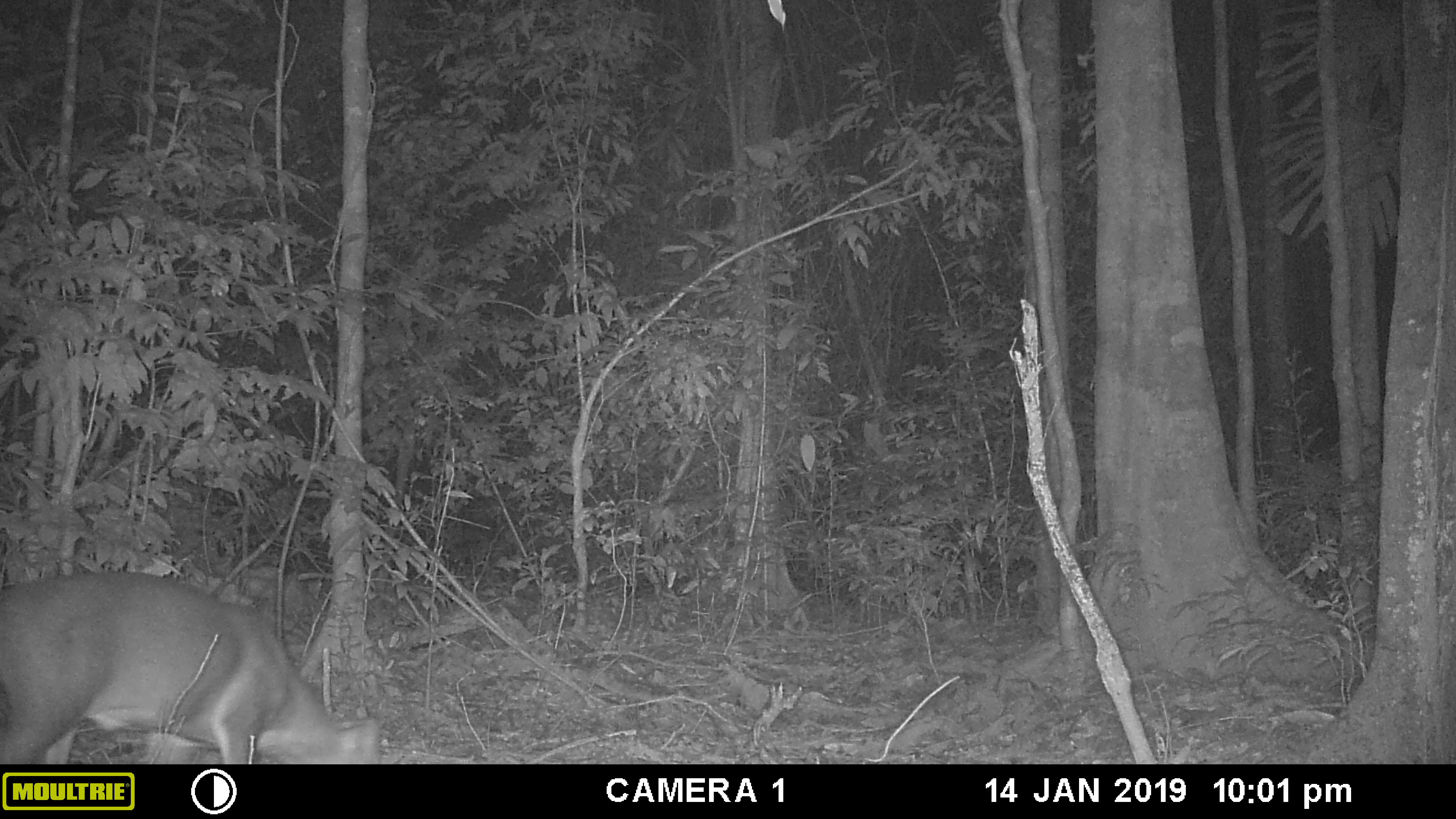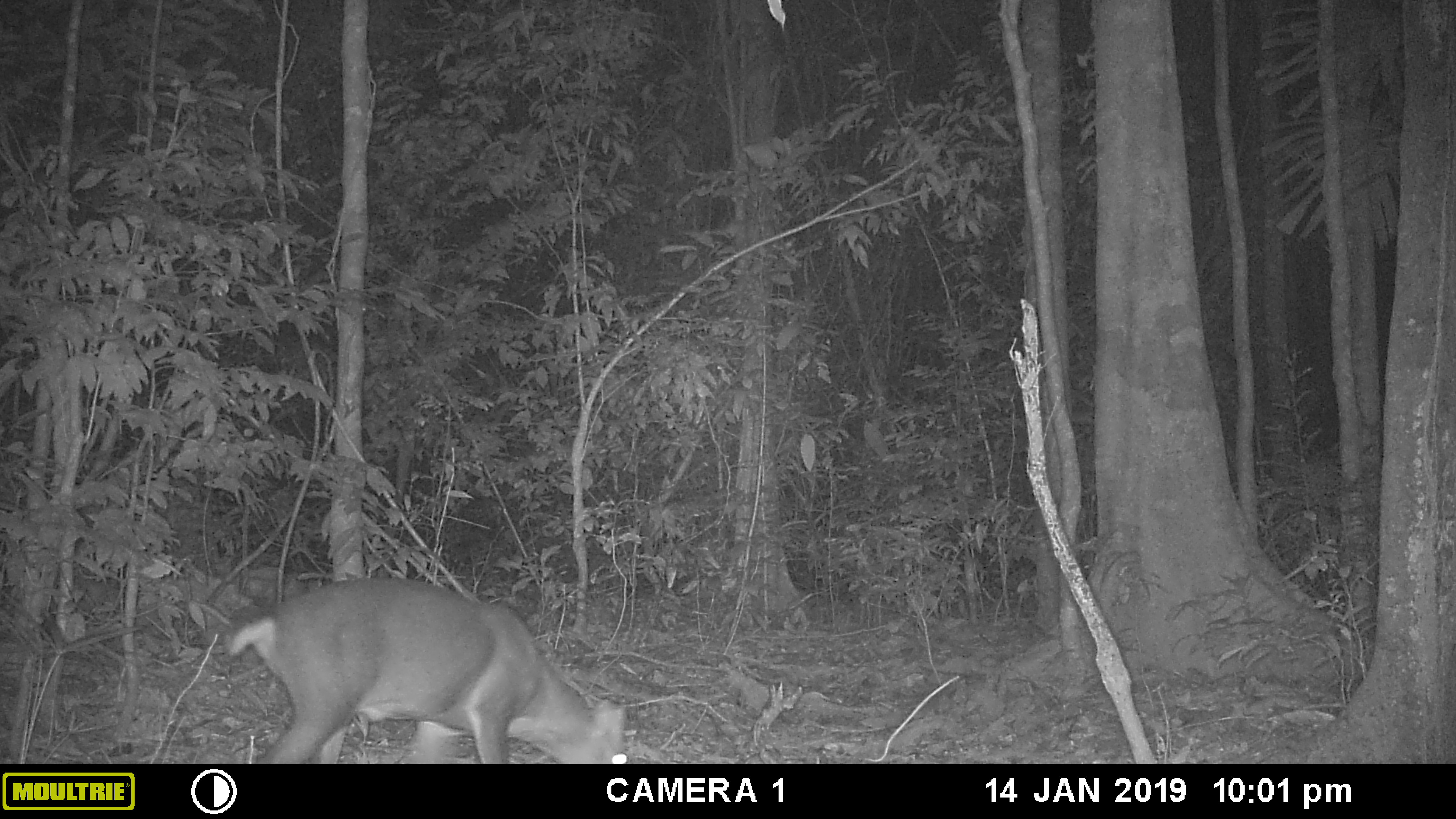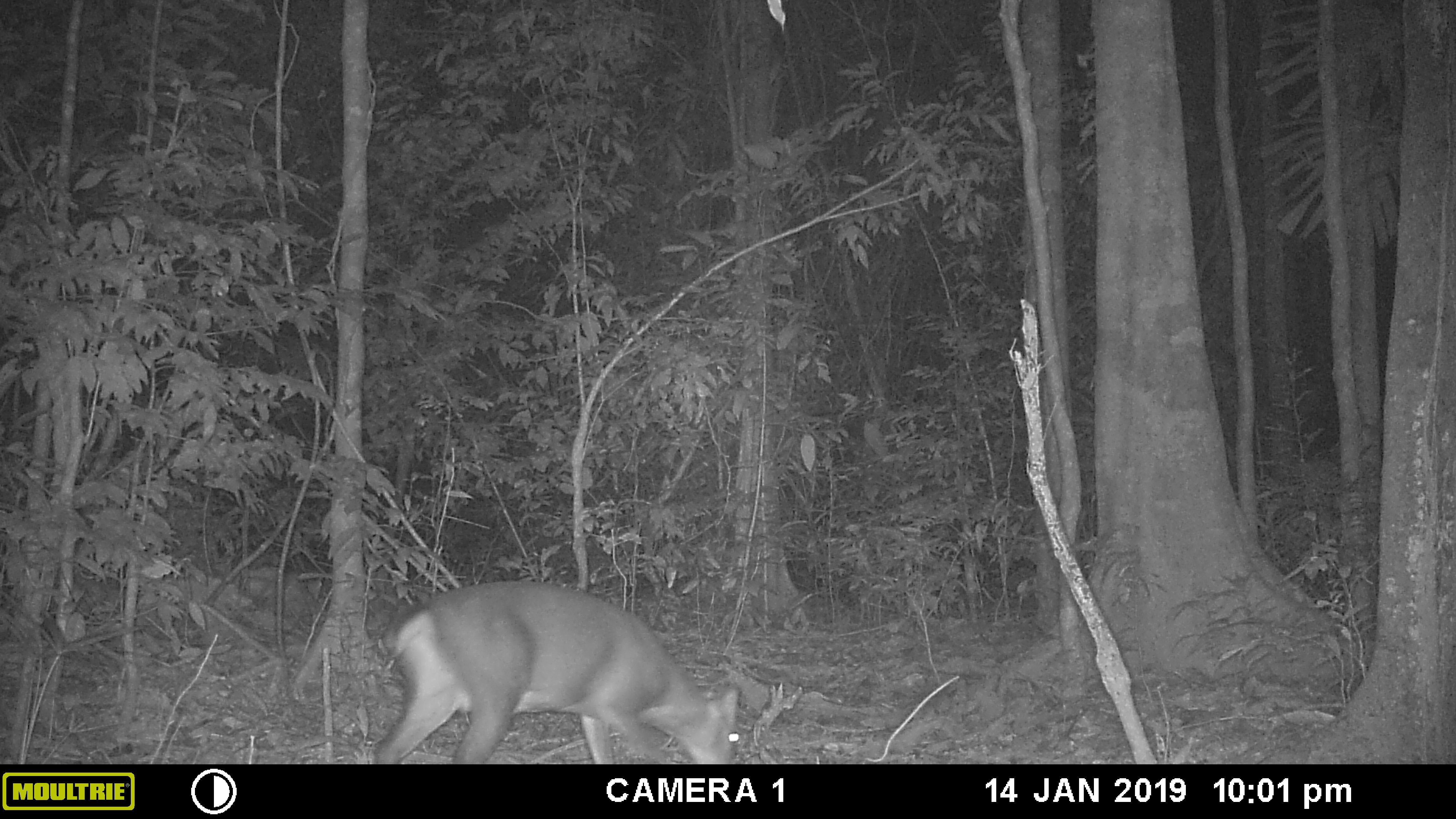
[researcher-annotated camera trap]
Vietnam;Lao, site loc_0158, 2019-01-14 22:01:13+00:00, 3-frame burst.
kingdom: Animalia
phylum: Chordata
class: Mammalia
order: Artiodactyla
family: Cervidae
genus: Muntiacus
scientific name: Muntiacus vuquangensis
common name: large-antlered muntjac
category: large antlered muntjac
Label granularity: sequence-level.